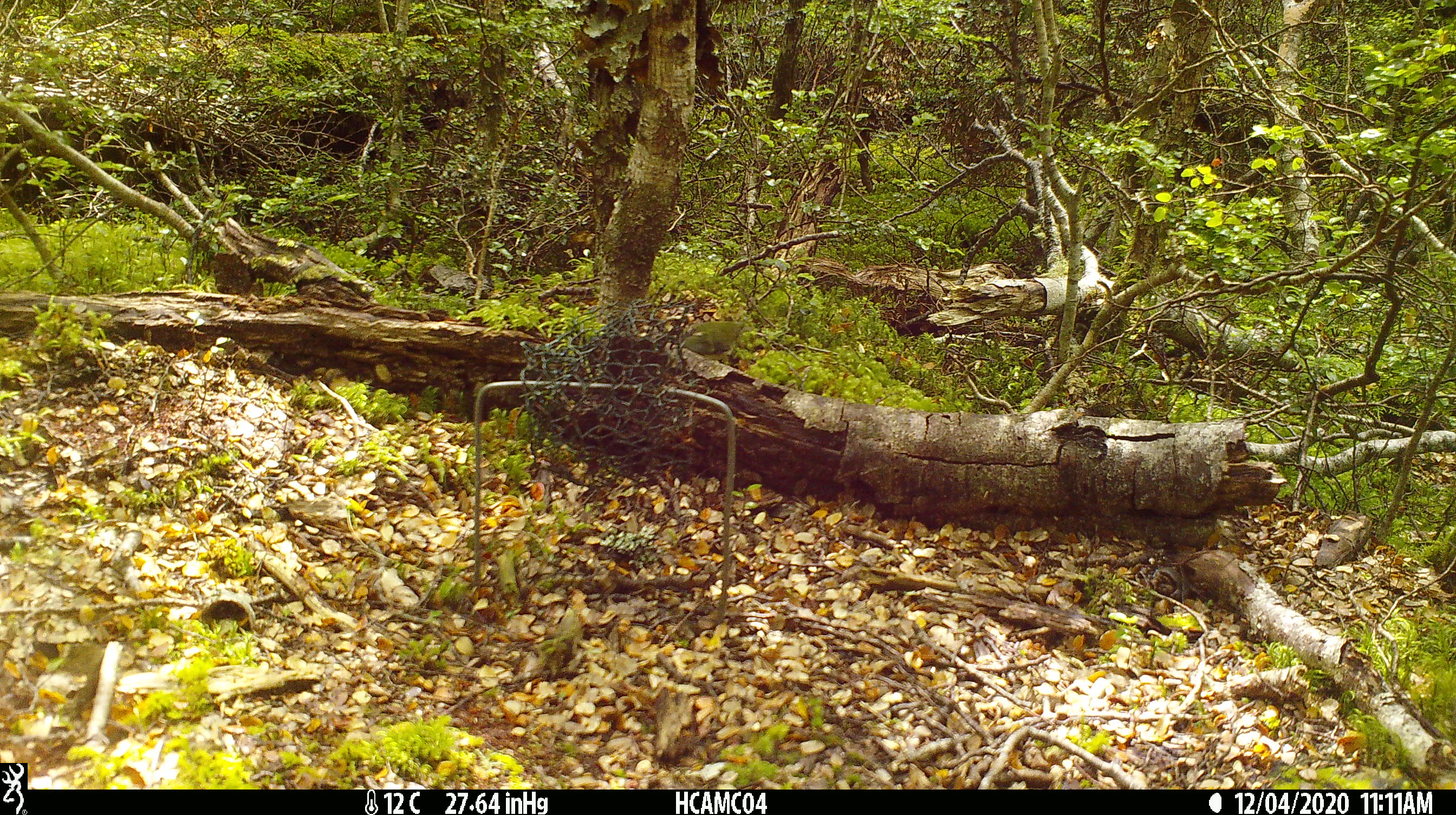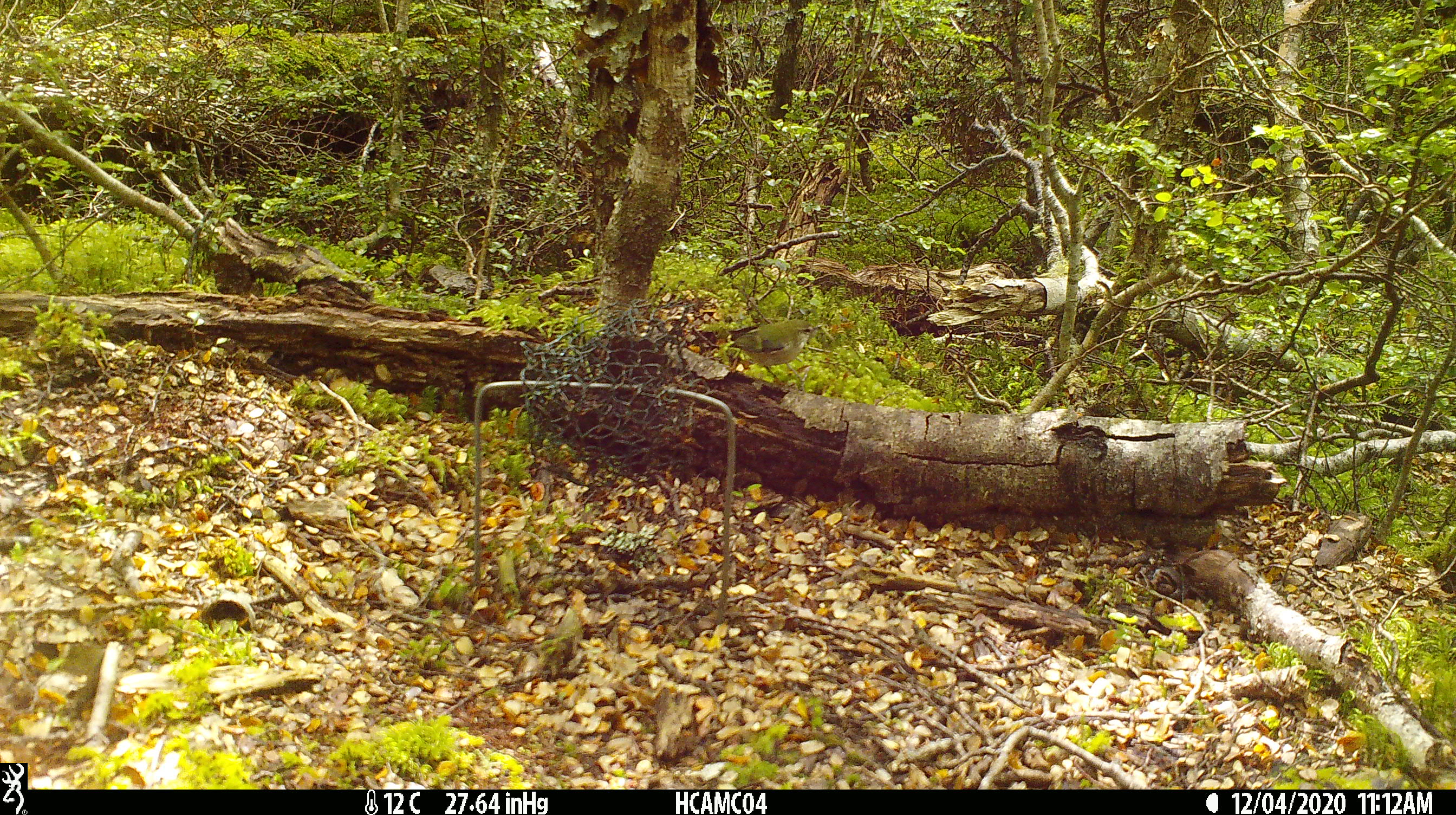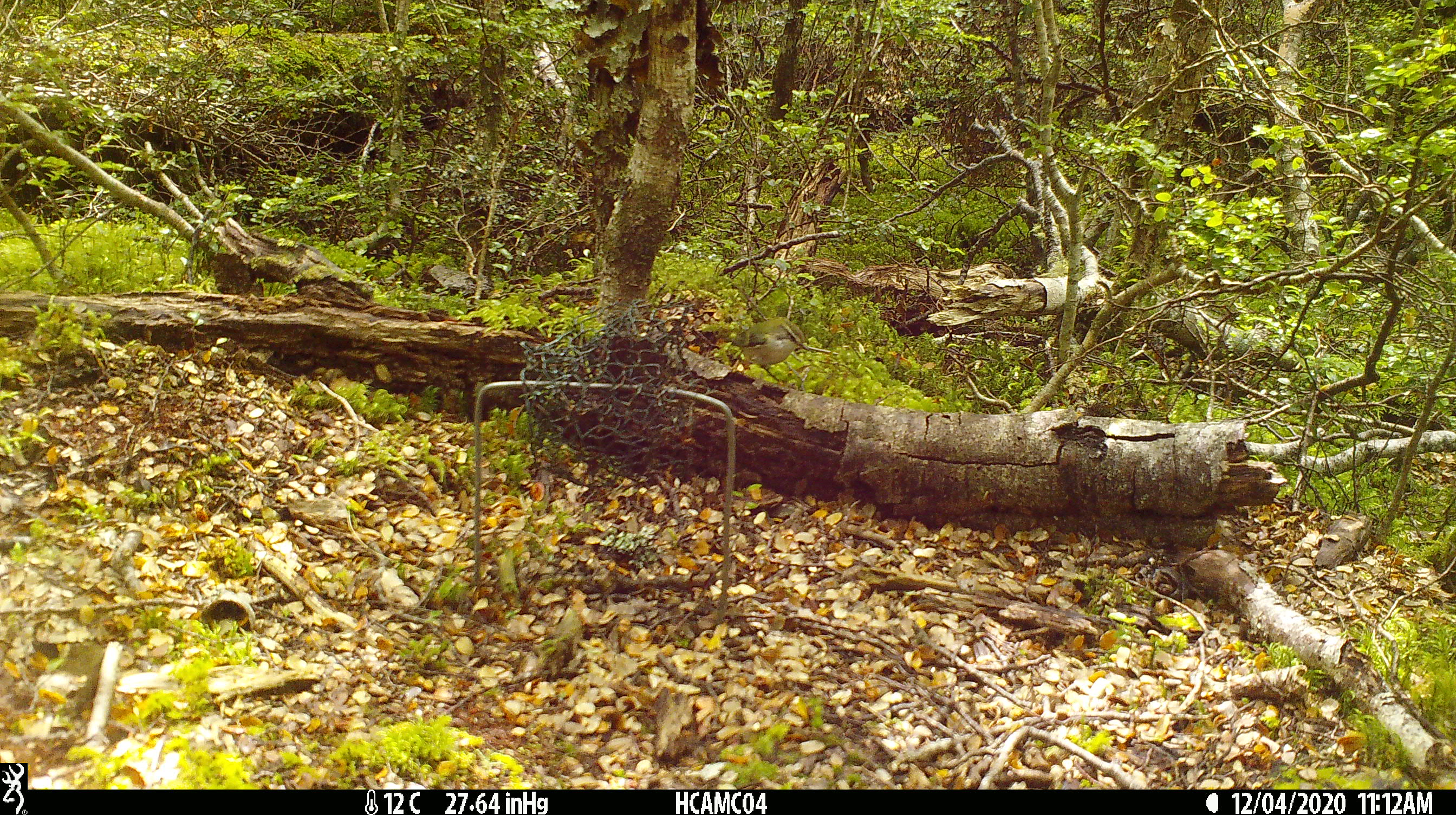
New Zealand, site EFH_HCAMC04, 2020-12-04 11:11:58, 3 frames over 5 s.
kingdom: Animalia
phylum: Chordata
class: Aves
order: Passeriformes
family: Acanthisittidae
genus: Acanthisitta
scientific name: Acanthisitta chloris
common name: rifleman